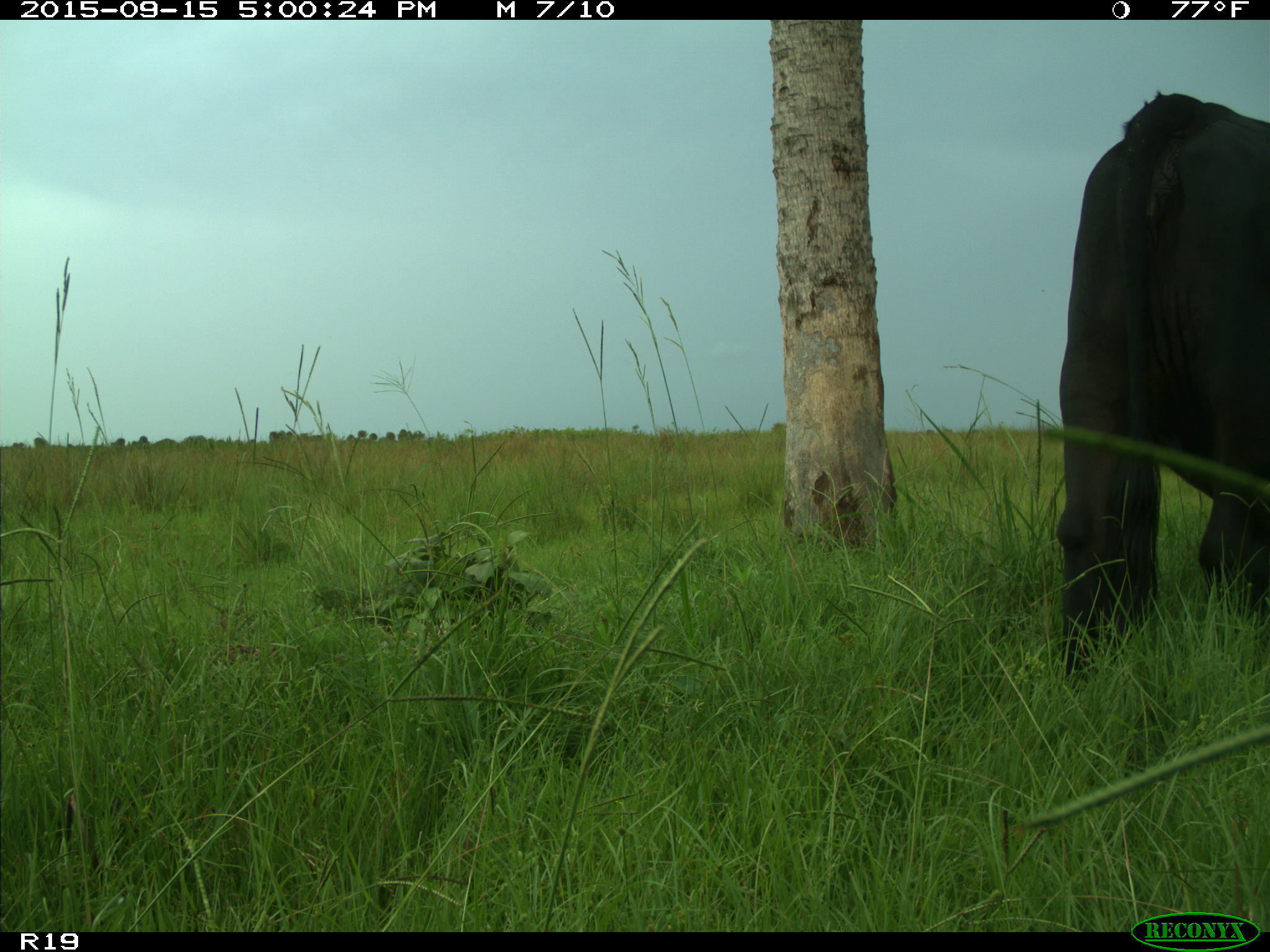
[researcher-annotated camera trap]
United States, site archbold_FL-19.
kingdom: Animalia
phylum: Chordata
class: Mammalia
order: Artiodactyla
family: Bovidae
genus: Bos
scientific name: Bos taurus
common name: domestic cow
Bos taurus (domestic cow).